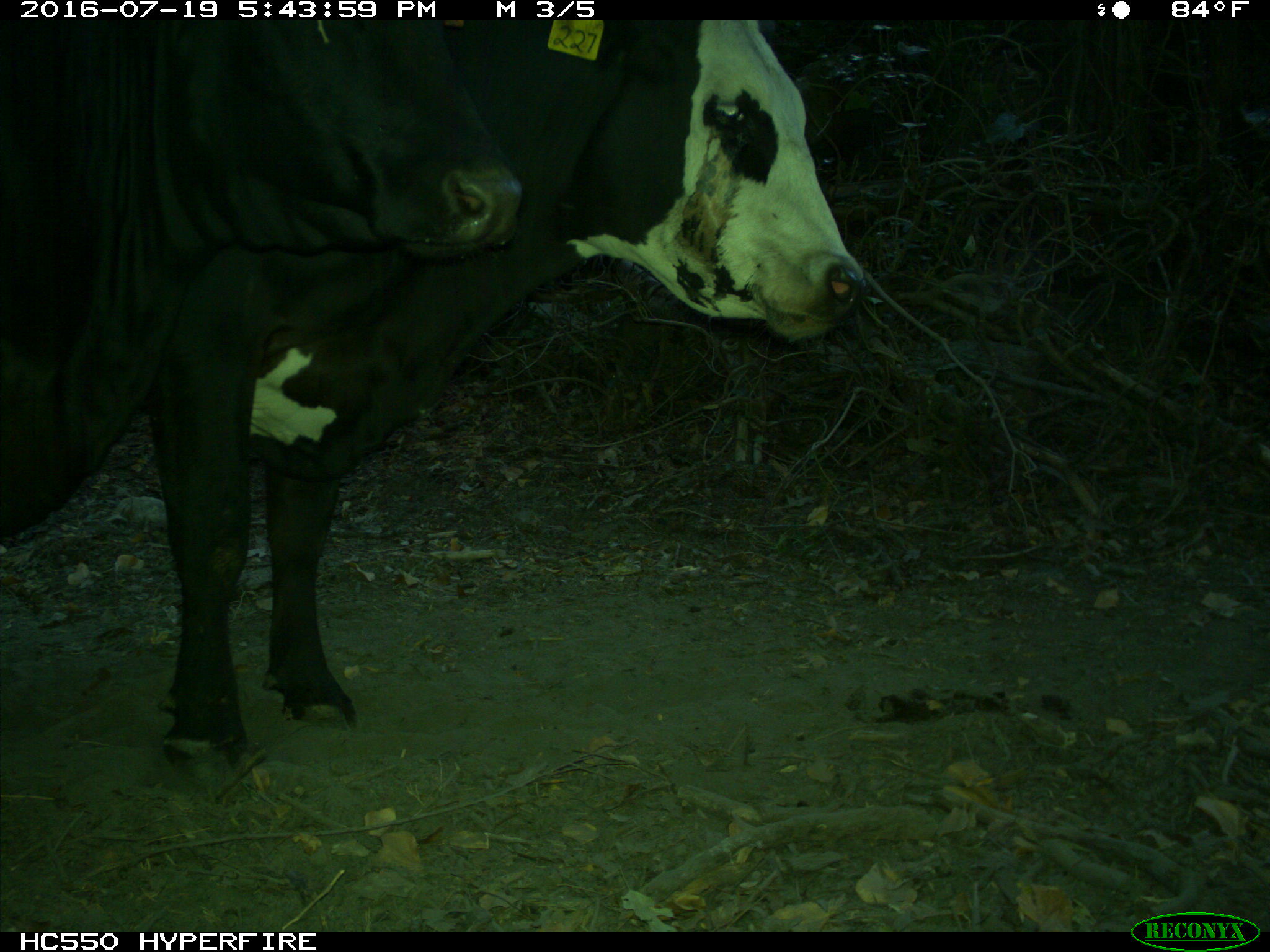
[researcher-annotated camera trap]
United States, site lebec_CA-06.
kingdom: Animalia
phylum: Chordata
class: Mammalia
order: Artiodactyla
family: Bovidae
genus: Bos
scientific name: Bos taurus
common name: domestic cow